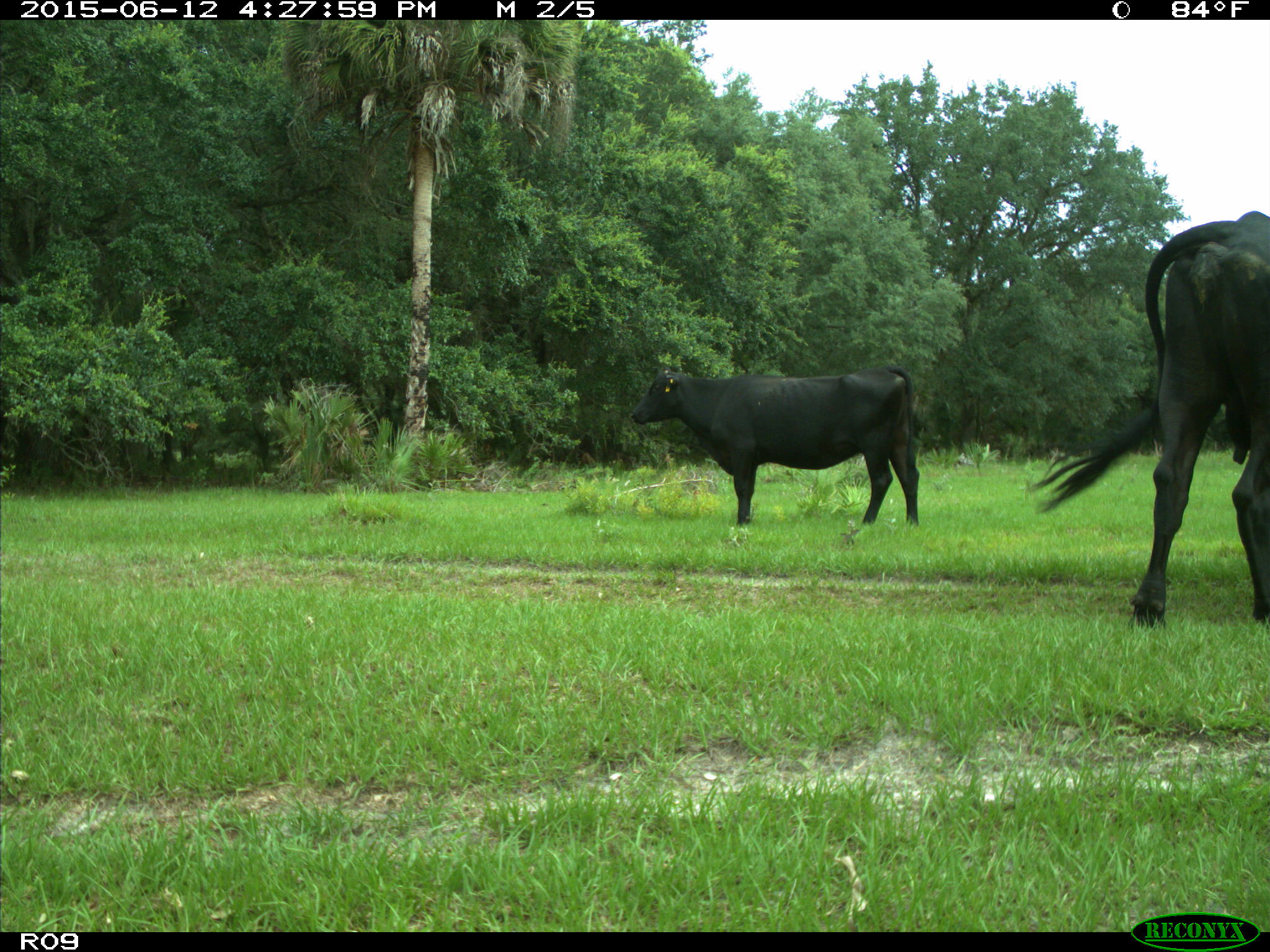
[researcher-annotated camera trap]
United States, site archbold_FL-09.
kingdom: Animalia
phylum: Chordata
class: Mammalia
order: Artiodactyla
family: Bovidae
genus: Bos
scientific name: Bos taurus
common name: domestic cow